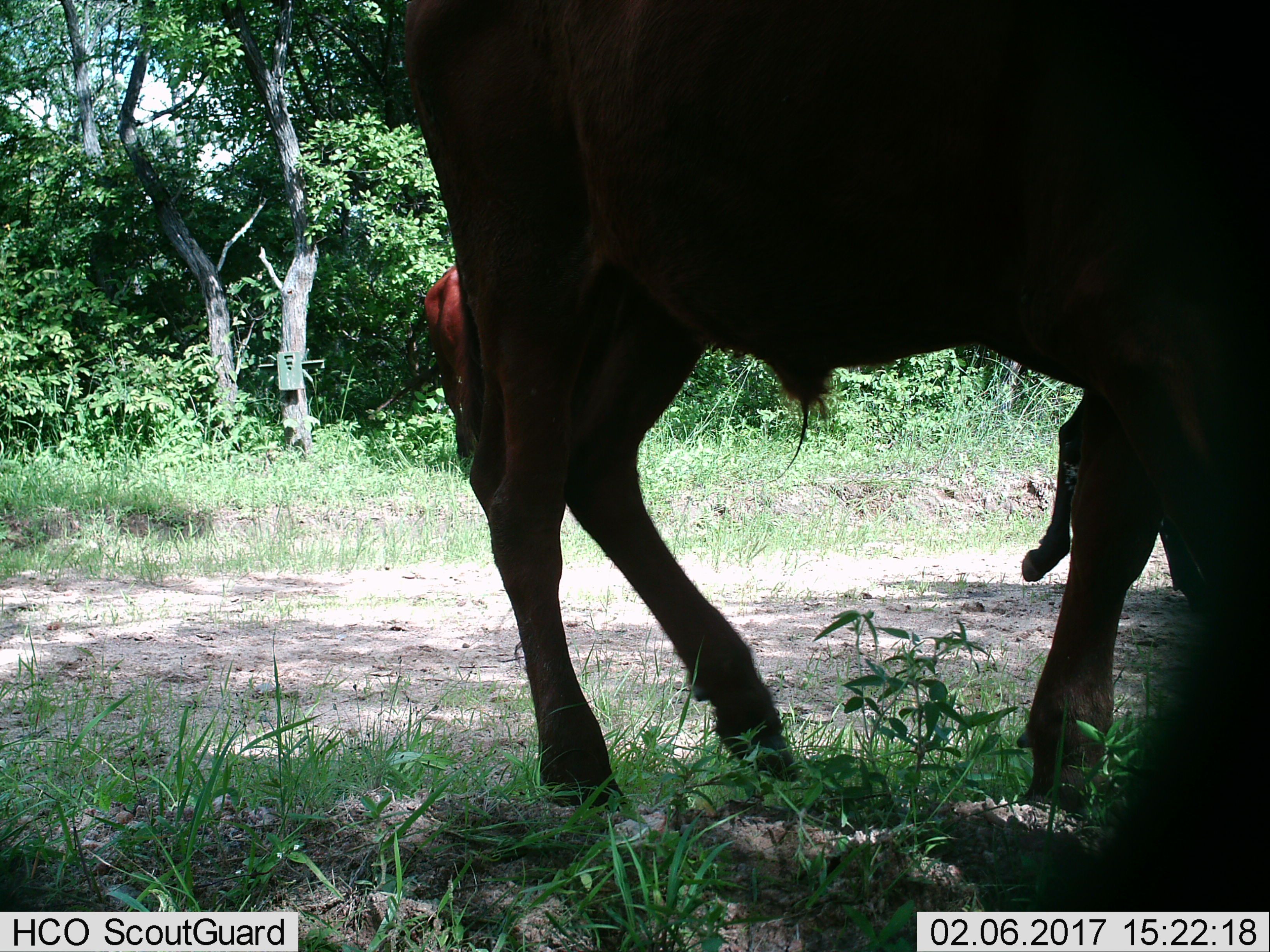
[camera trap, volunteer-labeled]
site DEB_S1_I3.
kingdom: Animalia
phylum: Chordata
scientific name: Vertebrata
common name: domestic animal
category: domesticanimal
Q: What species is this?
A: Domesticanimal (domestic animal) (Vertebrata).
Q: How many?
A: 3.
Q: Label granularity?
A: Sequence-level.